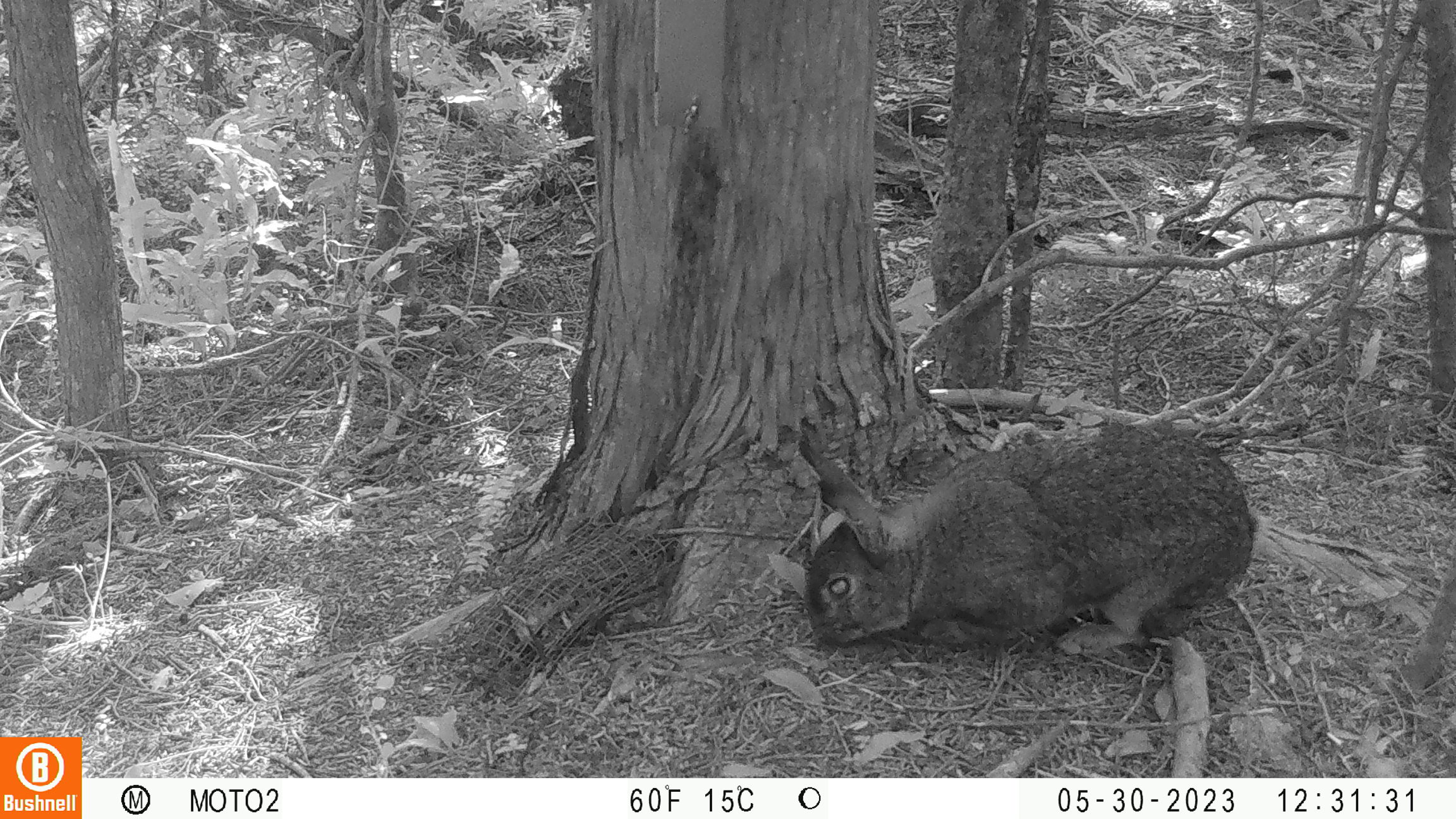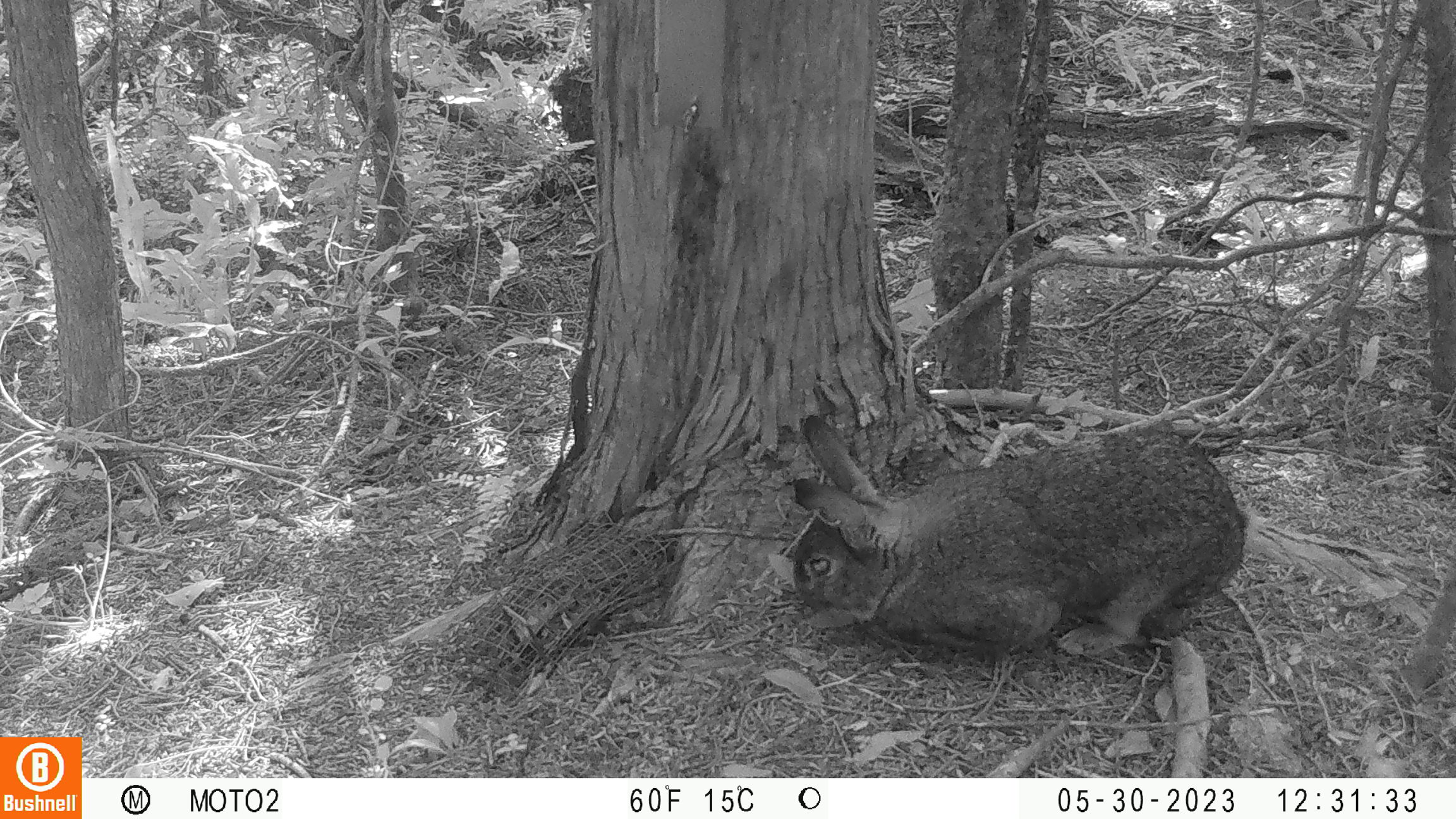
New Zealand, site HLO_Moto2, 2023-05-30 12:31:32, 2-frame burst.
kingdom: Animalia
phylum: Chordata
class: Mammalia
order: Lagomorpha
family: Leporidae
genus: Oryctolagus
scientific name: Oryctolagus cuniculus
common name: european rabbit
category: rabbit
Rabbit (european rabbit) (Oryctolagus cuniculus).